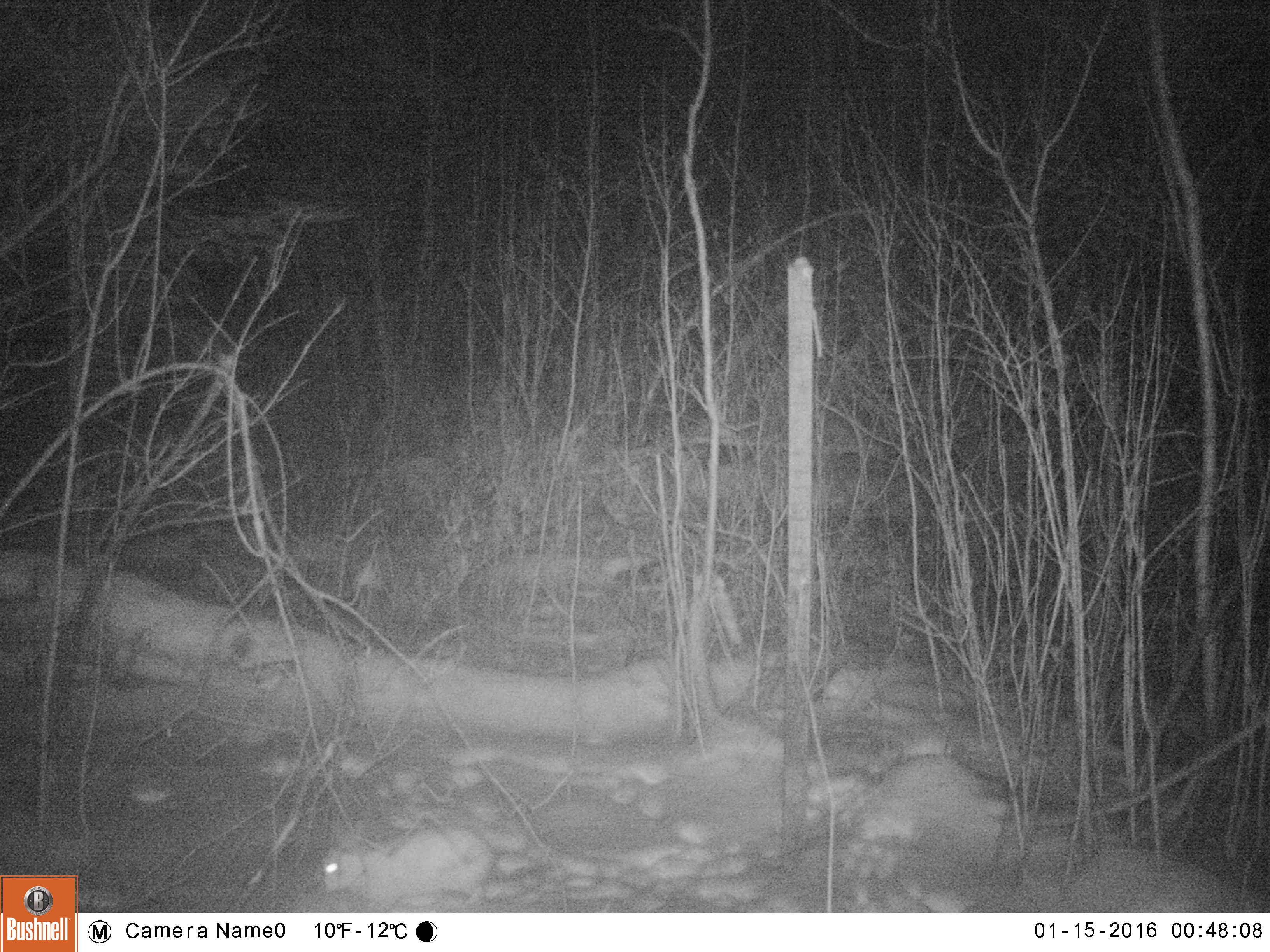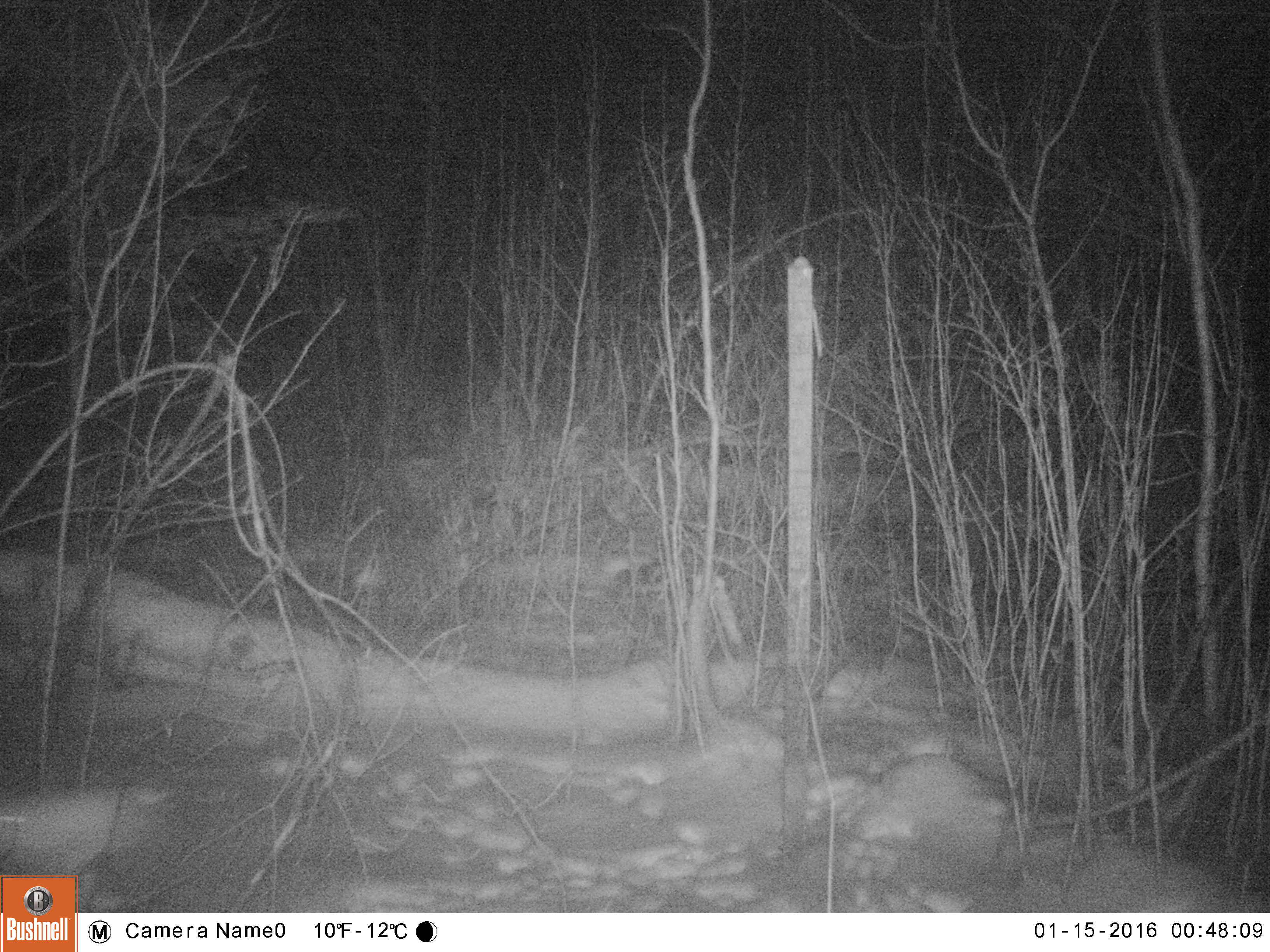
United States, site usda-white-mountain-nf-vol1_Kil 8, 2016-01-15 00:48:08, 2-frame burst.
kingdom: Animalia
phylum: Chordata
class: Mammalia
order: Lagomorpha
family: Leporidae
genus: Lepus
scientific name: Lepus americanus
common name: snowshoe hare